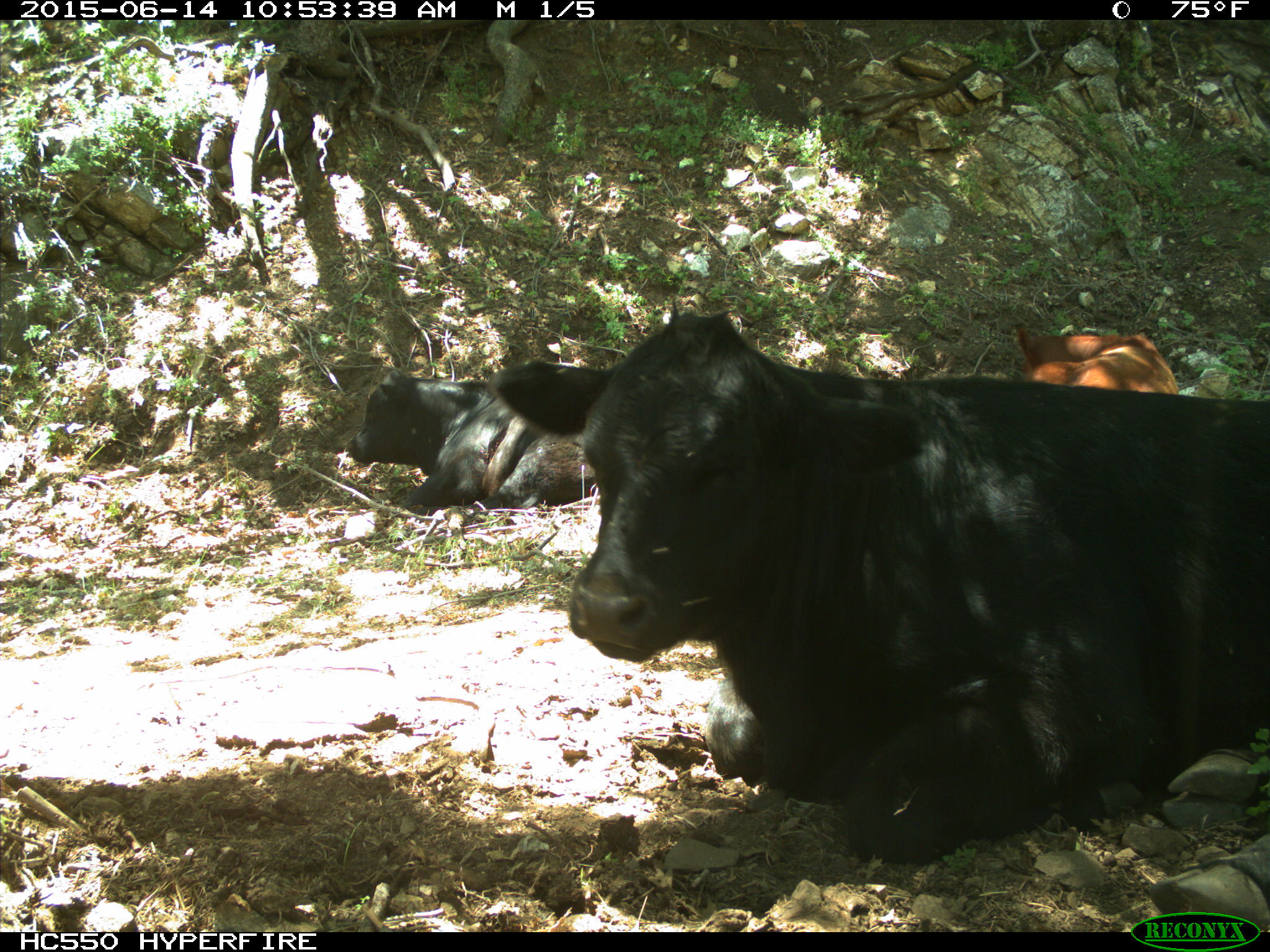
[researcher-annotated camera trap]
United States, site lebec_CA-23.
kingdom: Animalia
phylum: Chordata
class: Mammalia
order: Artiodactyla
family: Bovidae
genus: Bos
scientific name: Bos taurus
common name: domestic cow